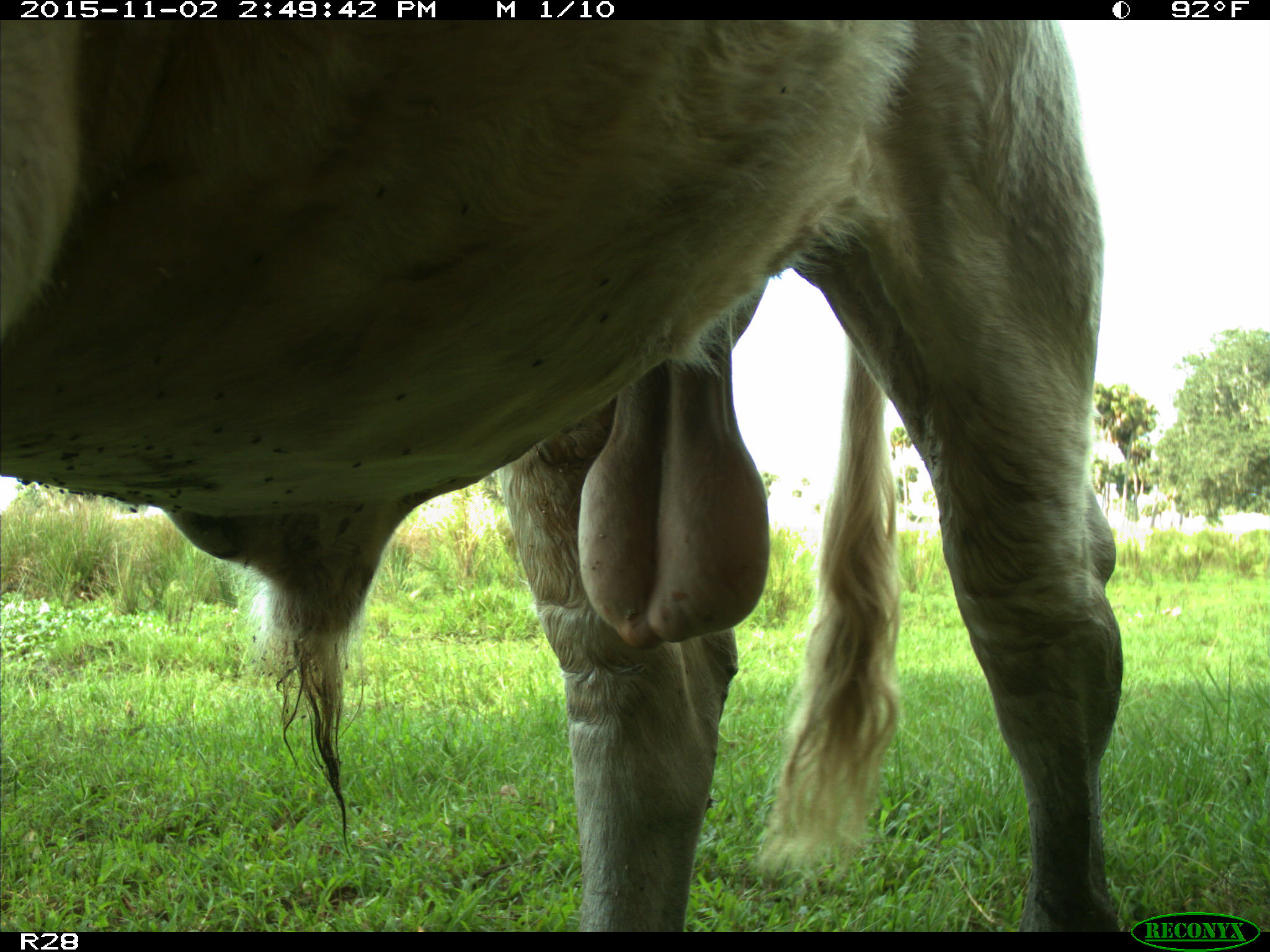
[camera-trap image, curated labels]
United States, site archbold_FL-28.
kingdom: Animalia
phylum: Chordata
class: Mammalia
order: Artiodactyla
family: Bovidae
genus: Bos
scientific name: Bos taurus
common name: domestic cow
Bos taurus (domestic cow).